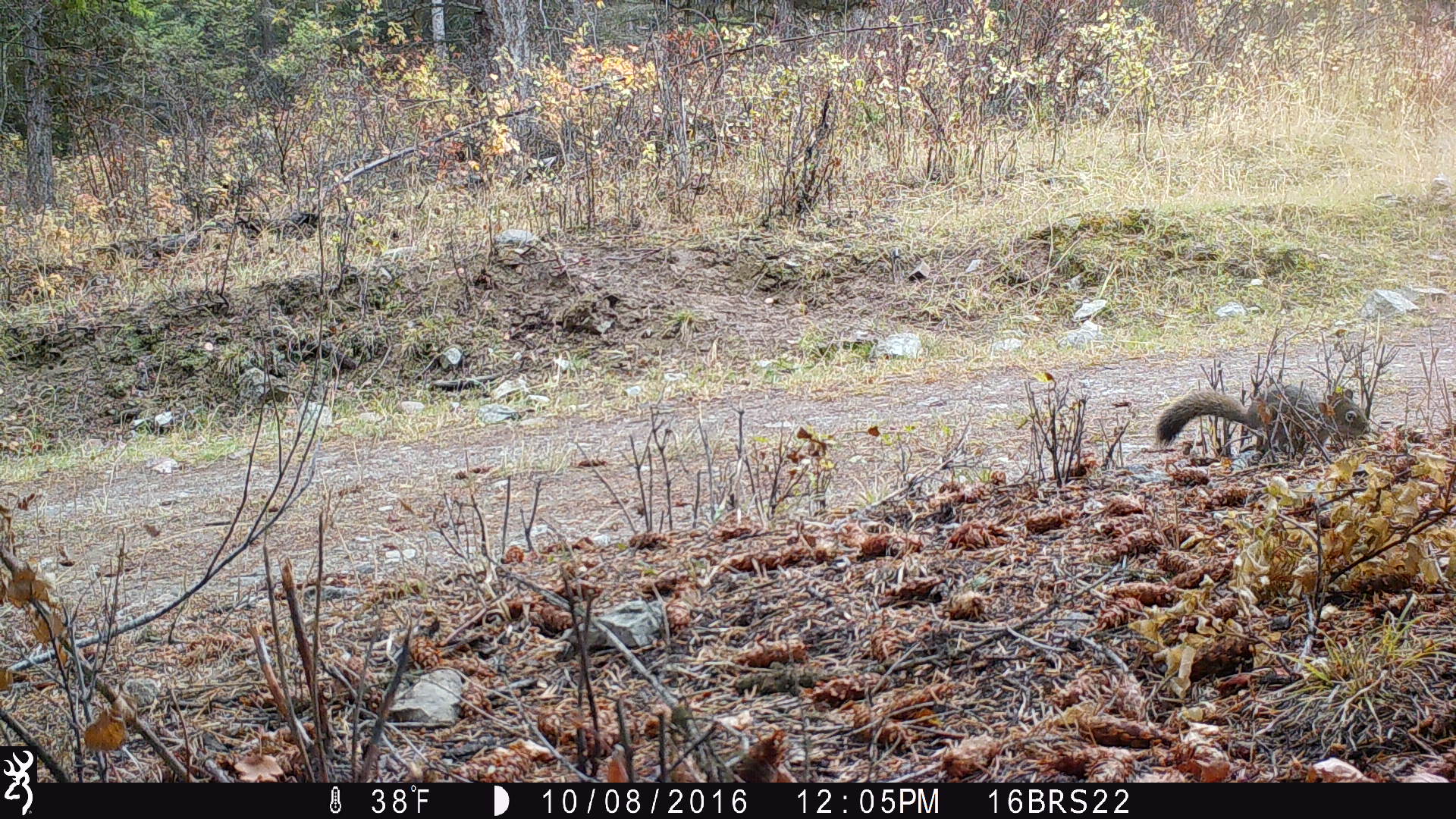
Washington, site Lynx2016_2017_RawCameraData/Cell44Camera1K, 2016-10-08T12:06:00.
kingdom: Animalia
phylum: Chordata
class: Mammalia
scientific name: Mammalia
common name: small mammal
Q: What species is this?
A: Small mammal (Mammalia).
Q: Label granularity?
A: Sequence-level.